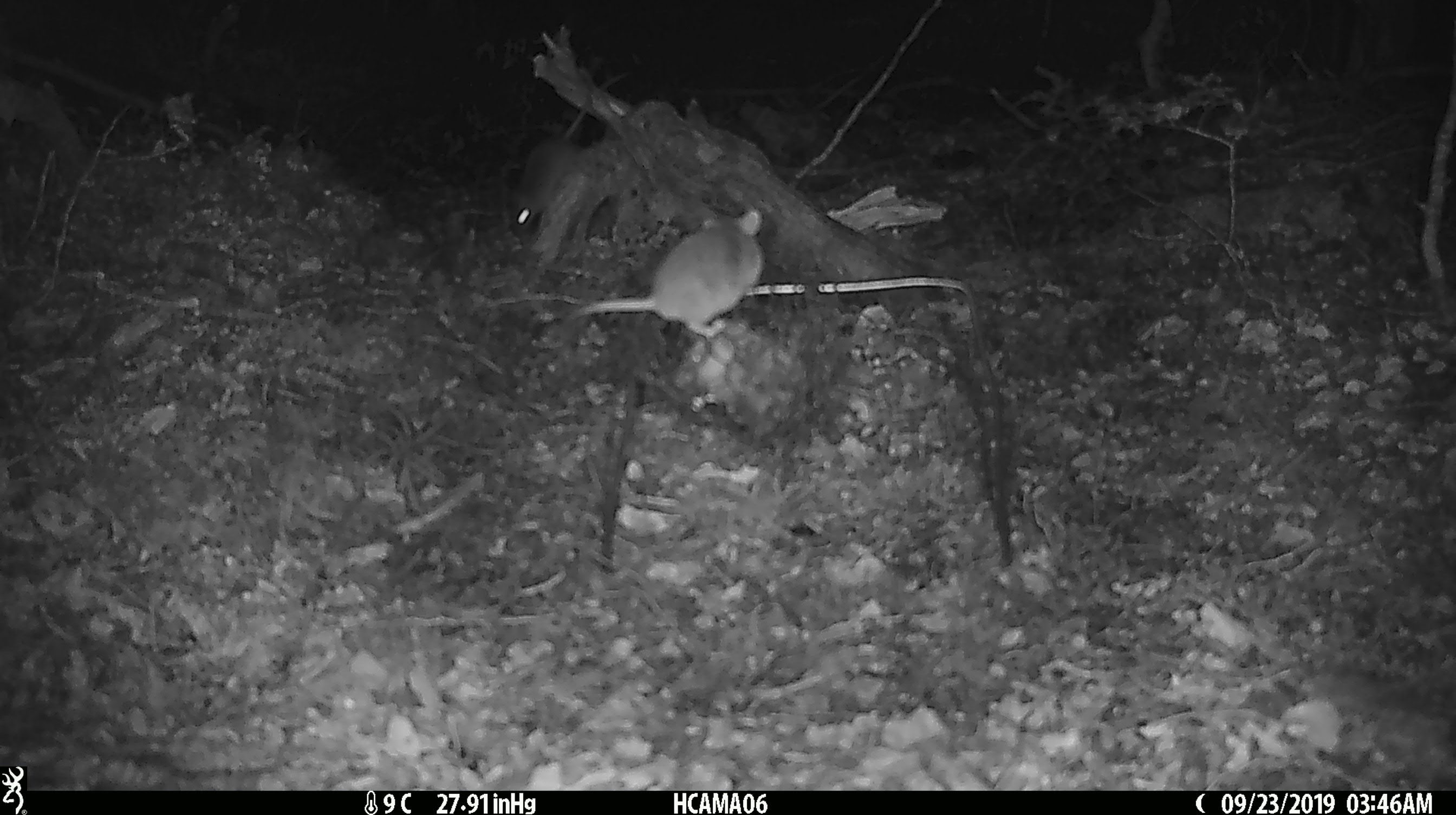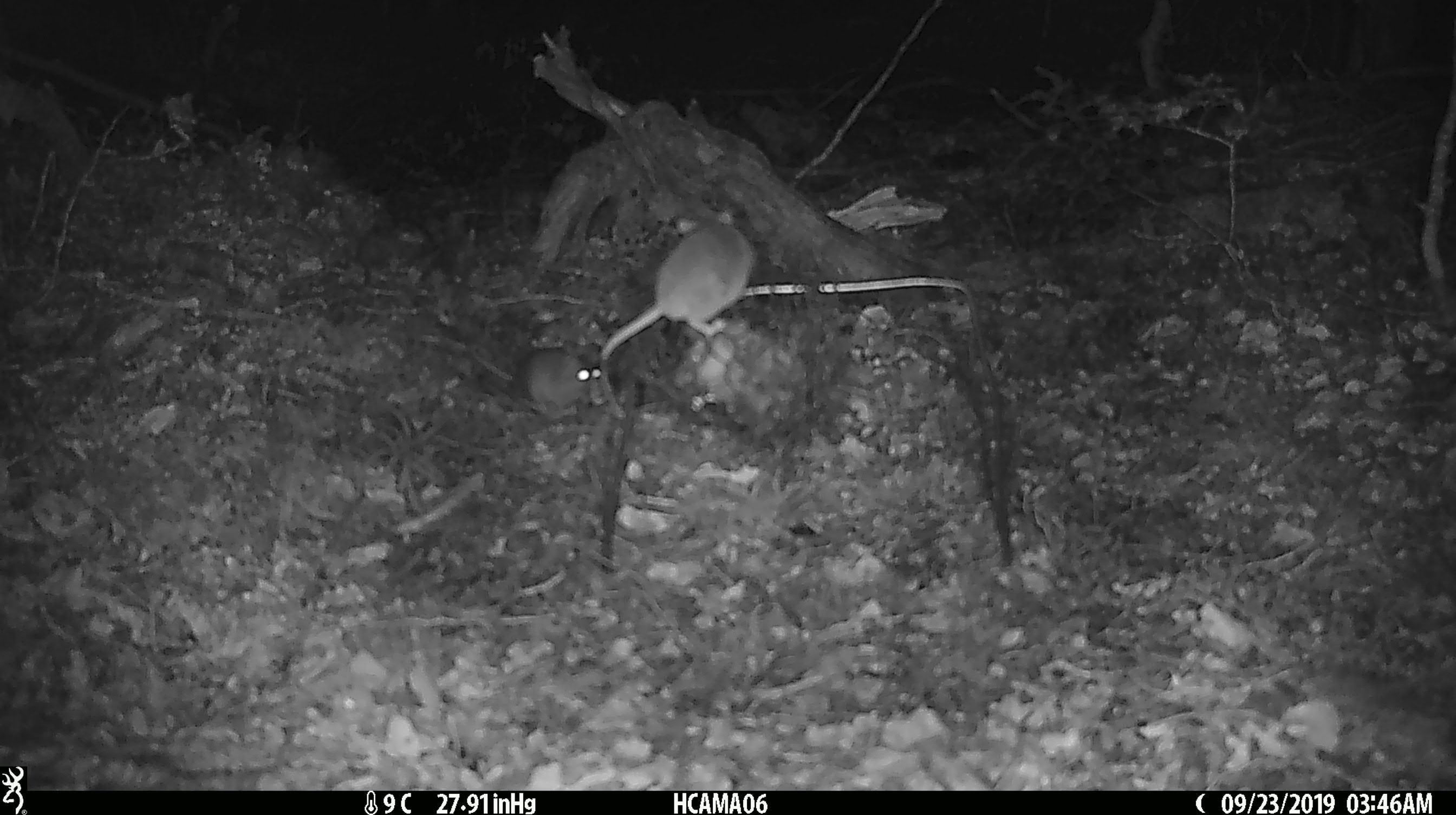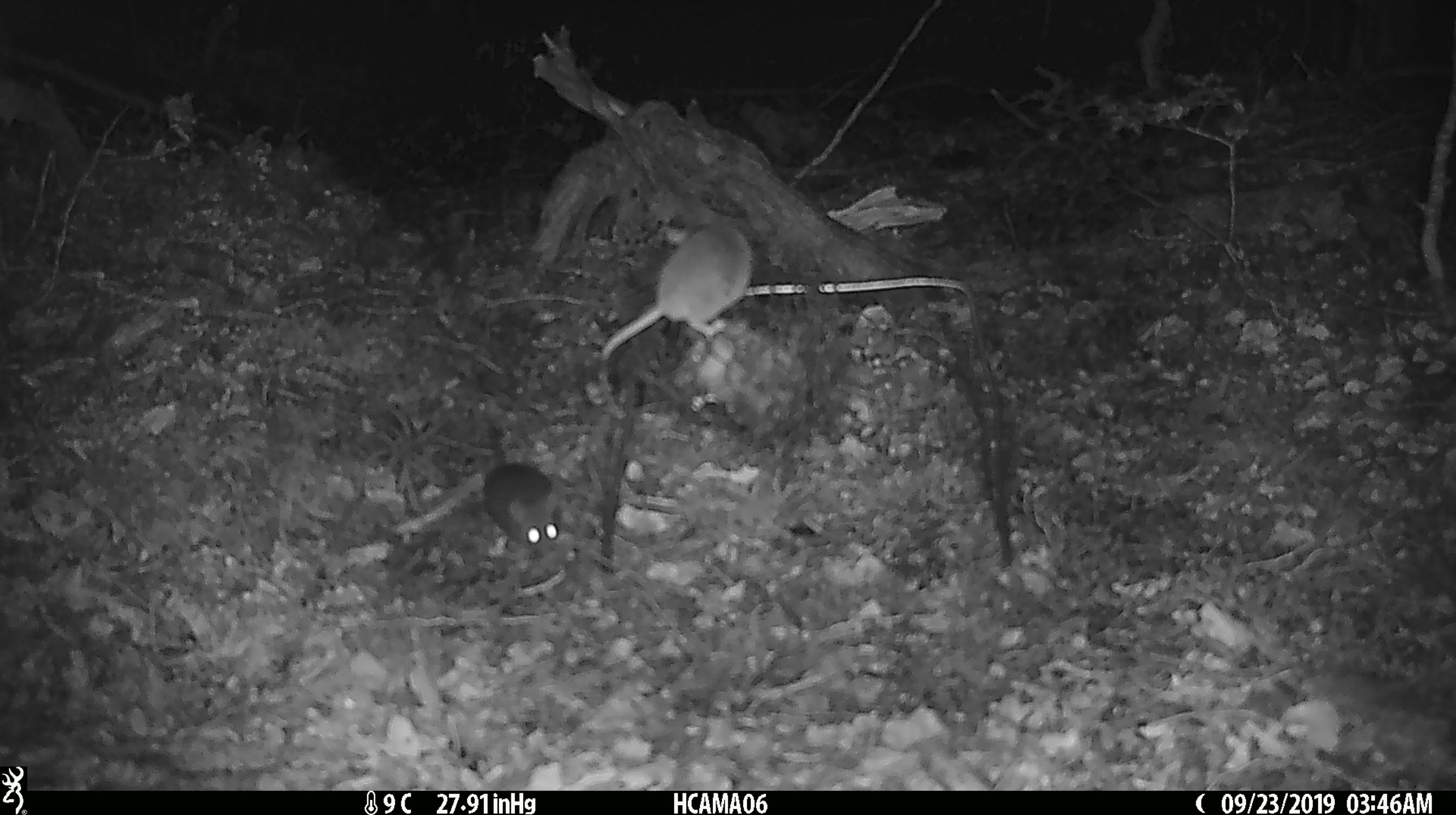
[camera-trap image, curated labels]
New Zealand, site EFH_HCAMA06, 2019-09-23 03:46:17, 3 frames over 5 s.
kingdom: Animalia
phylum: Chordata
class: Mammalia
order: Rodentia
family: Muridae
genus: Mus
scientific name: Mus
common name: mouse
Mouse (Mus).